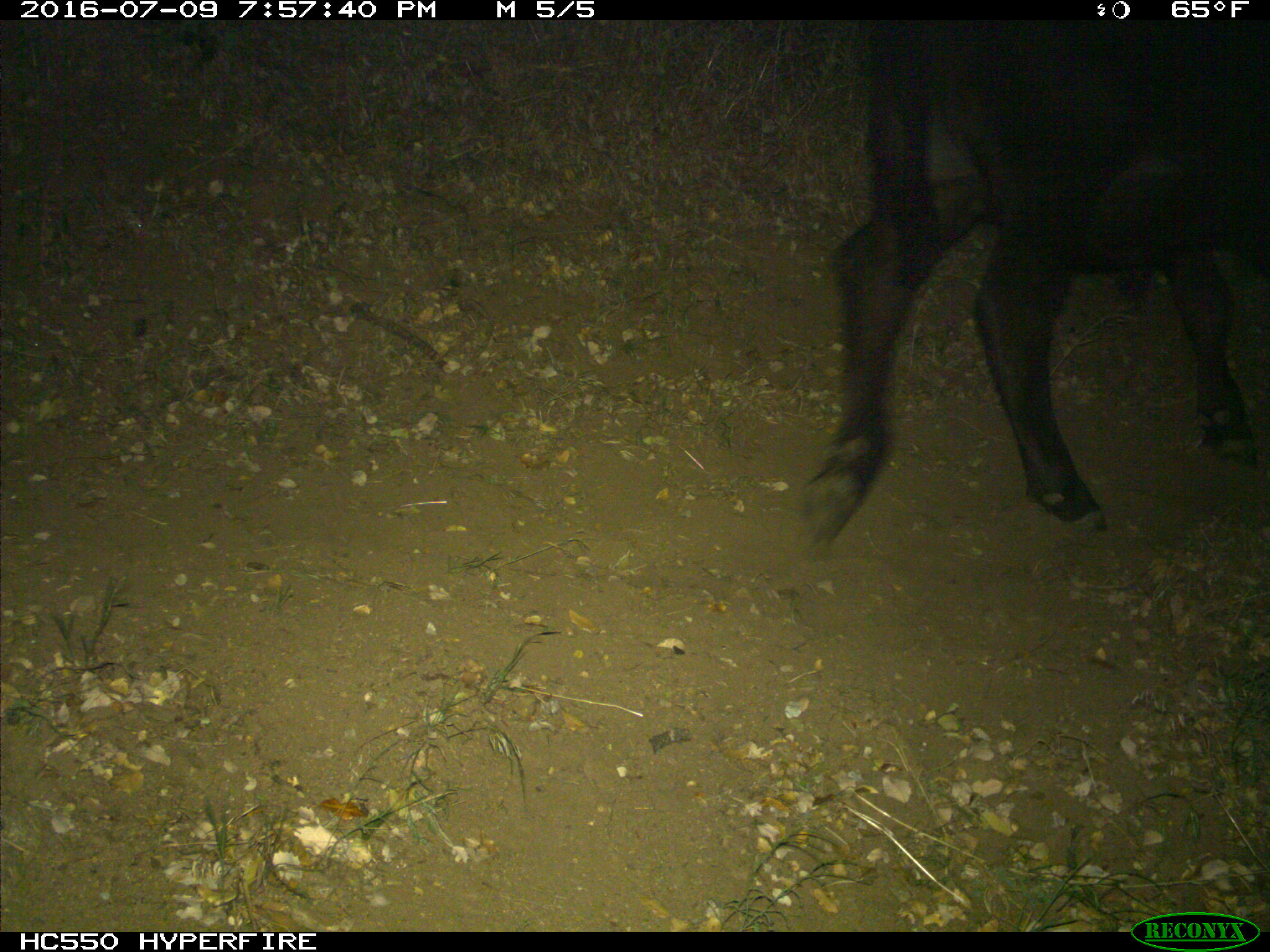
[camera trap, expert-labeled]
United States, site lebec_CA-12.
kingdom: Animalia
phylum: Chordata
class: Mammalia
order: Artiodactyla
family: Bovidae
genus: Bos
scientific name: Bos taurus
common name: domestic cow